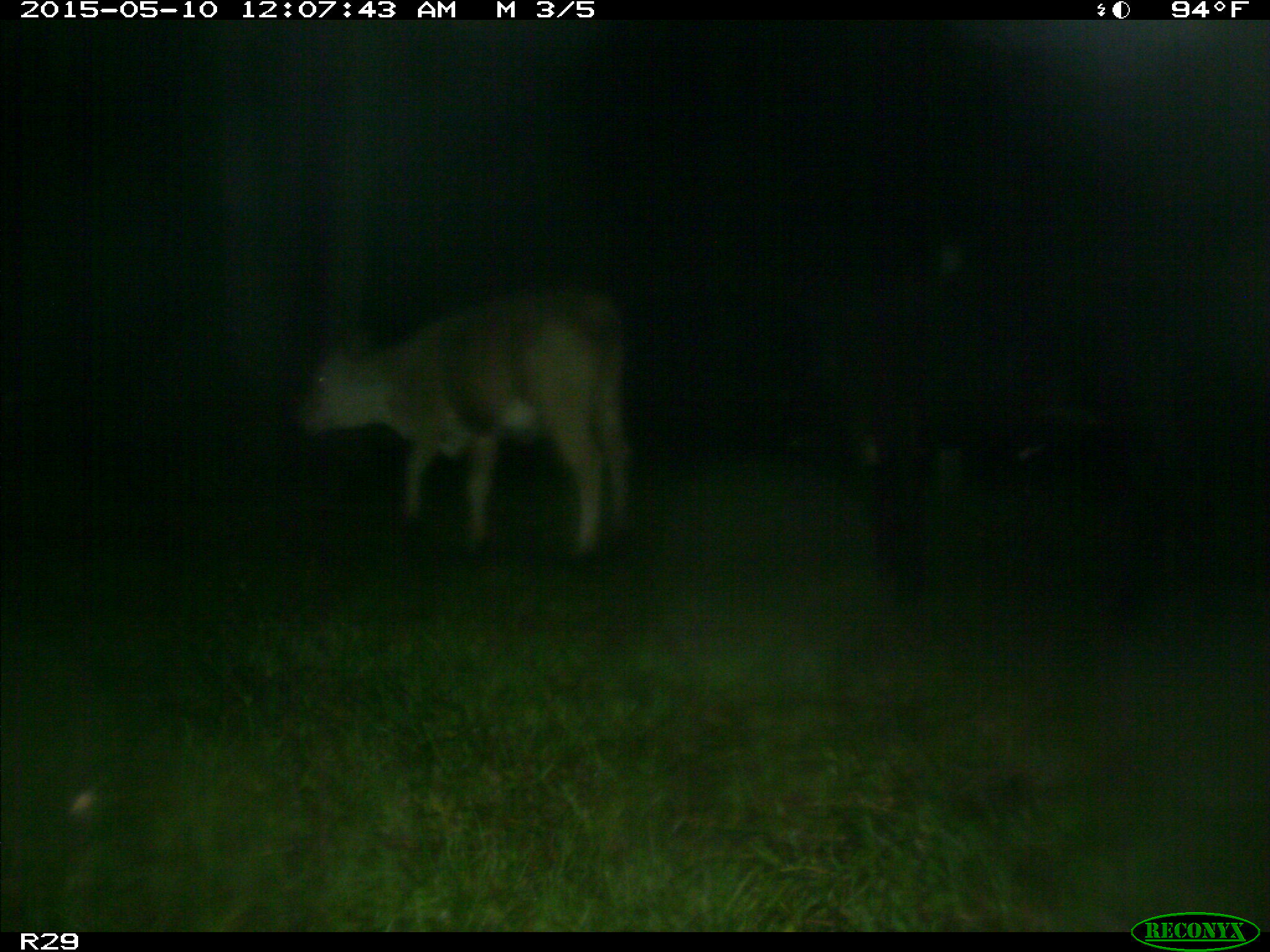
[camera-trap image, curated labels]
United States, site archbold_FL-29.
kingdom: Animalia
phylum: Chordata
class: Mammalia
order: Artiodactyla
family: Bovidae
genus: Bos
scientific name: Bos taurus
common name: domestic cow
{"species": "Bos taurus (domestic cow)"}